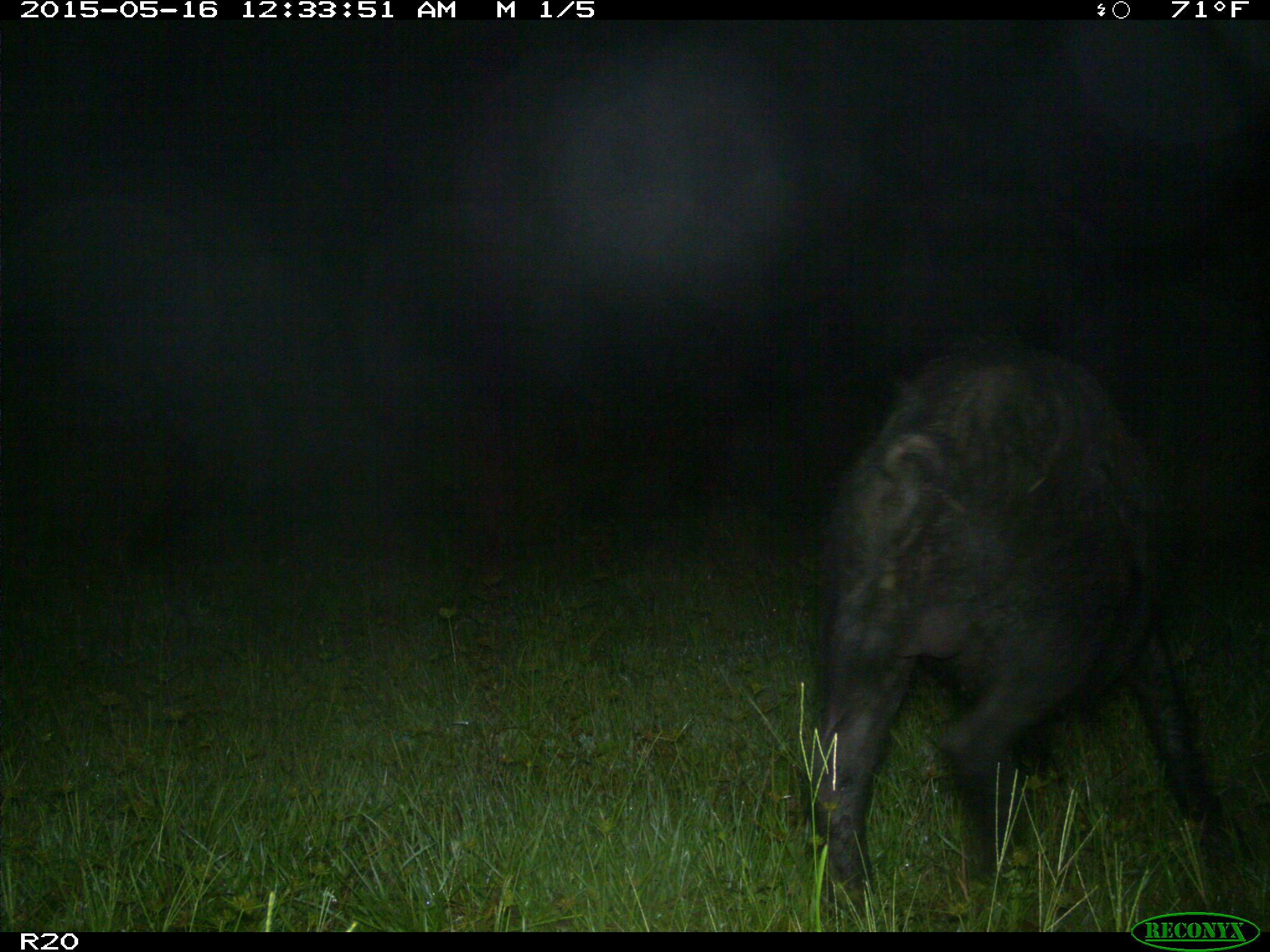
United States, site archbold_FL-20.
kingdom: Animalia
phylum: Chordata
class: Mammalia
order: Artiodactyla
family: Suidae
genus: Sus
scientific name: Sus scrofa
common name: wild boar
Sus scrofa (wild boar).